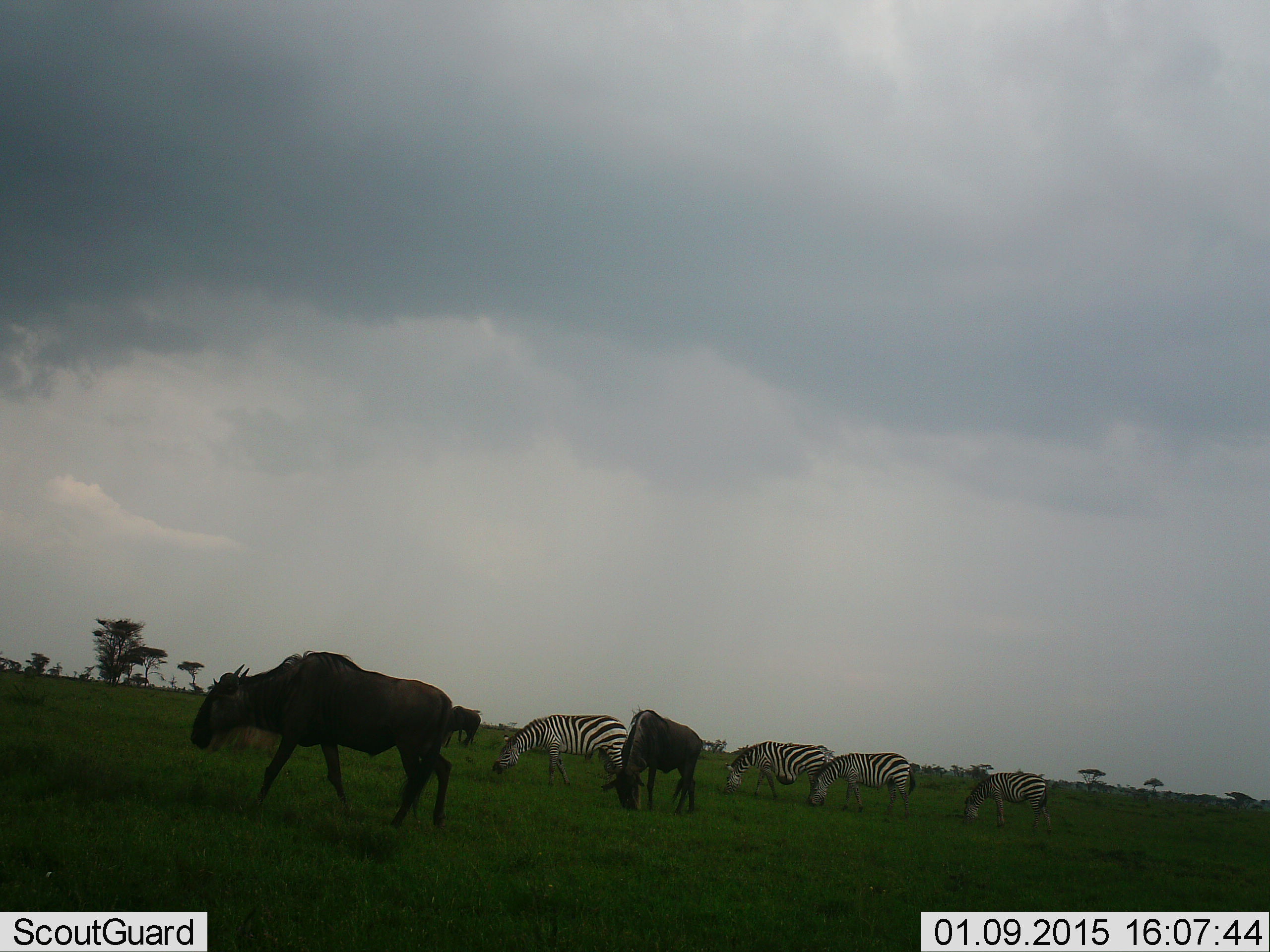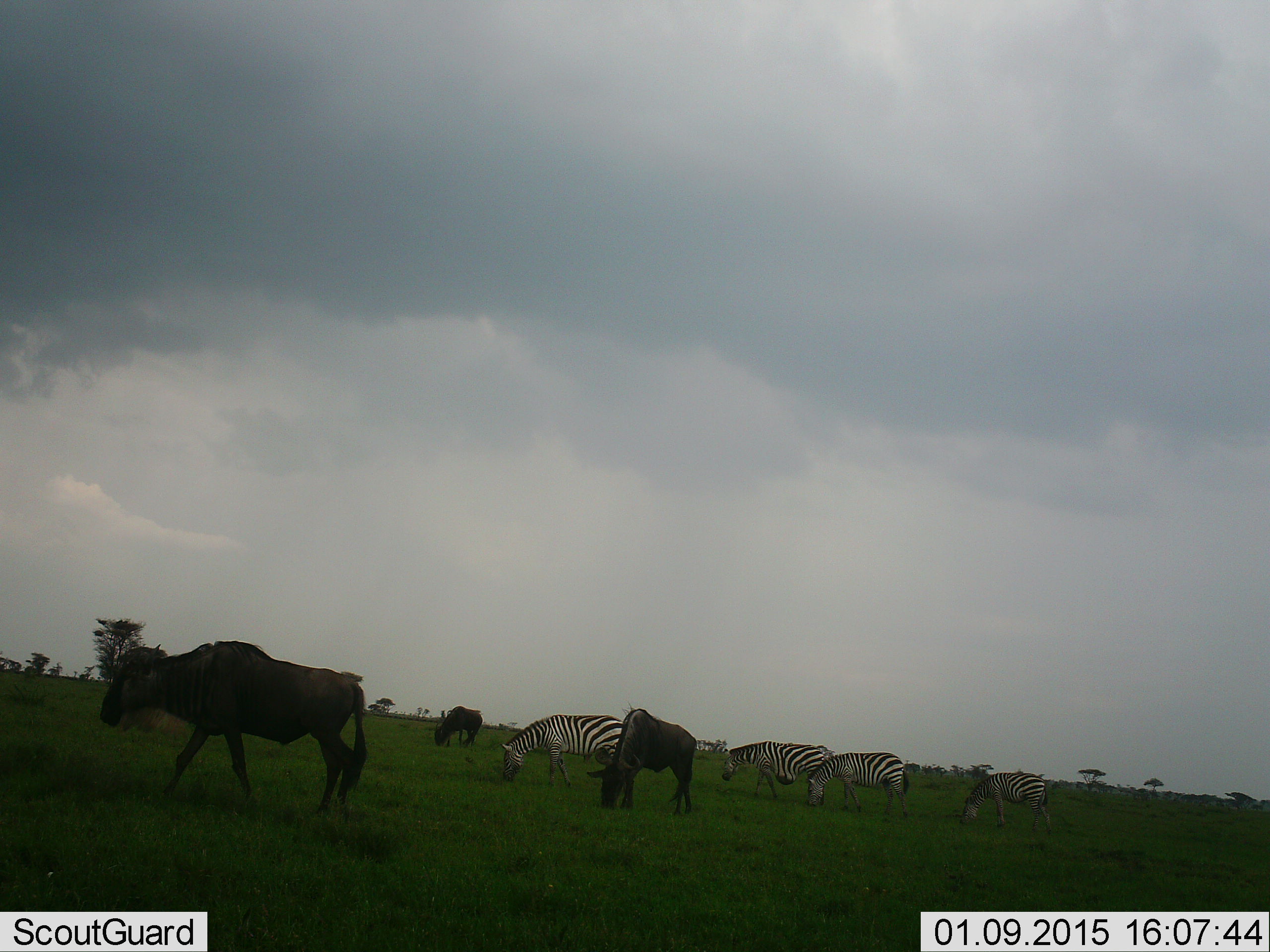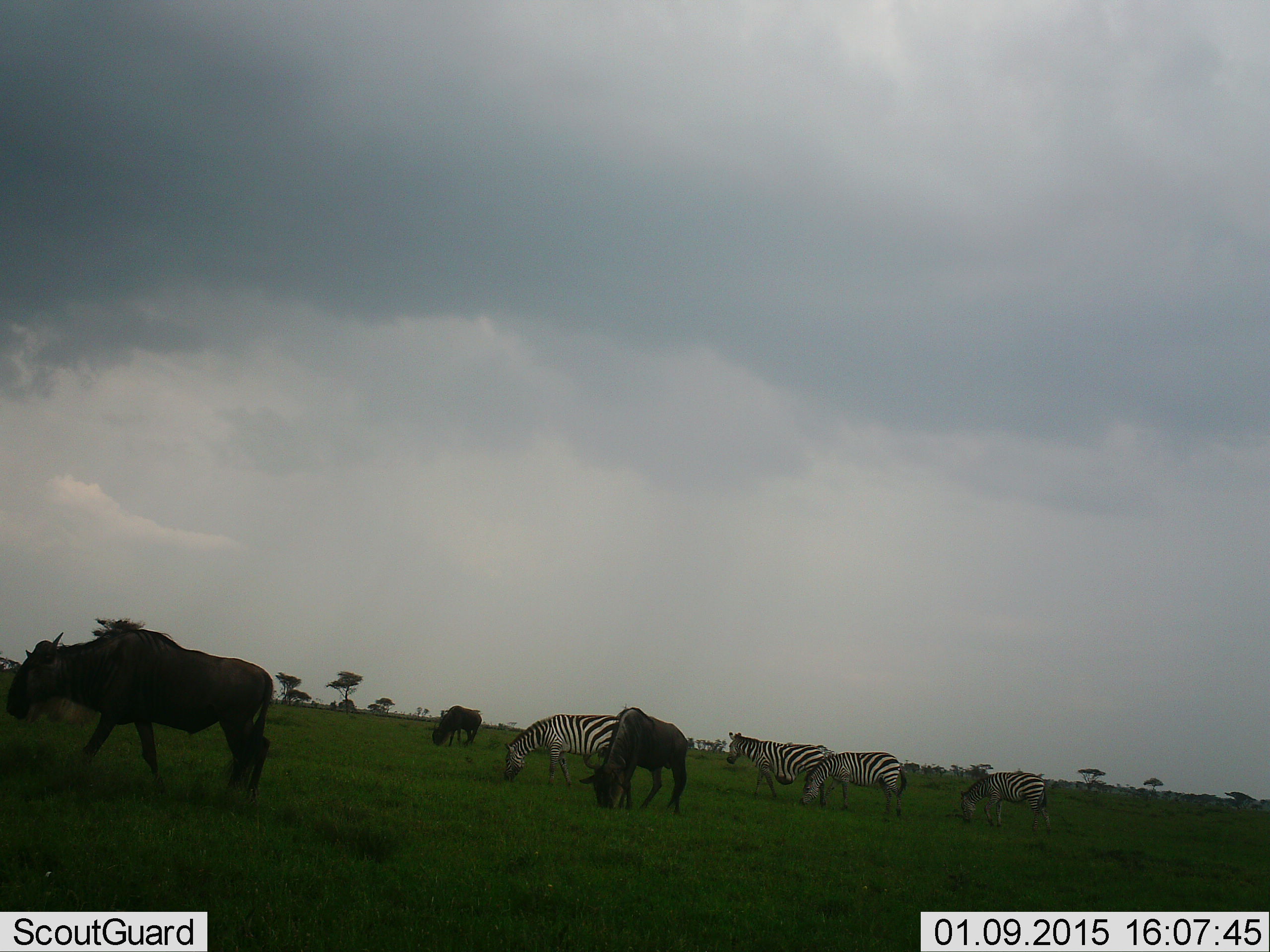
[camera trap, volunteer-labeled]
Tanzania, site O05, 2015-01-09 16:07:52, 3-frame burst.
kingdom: Animalia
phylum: Chordata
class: Mammalia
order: Artiodactyla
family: Bovidae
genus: Connochaetes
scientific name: Connochaetes taurinus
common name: blue wildebeest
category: wildebeest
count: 3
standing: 30%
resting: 0%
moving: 50%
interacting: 0%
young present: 0%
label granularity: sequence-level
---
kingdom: Animalia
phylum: Chordata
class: Mammalia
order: Perissodactyla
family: Equidae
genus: Equus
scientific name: Equus quagga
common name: plains zebra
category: zebra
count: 4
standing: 40%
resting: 0%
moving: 10%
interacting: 0%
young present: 0%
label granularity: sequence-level